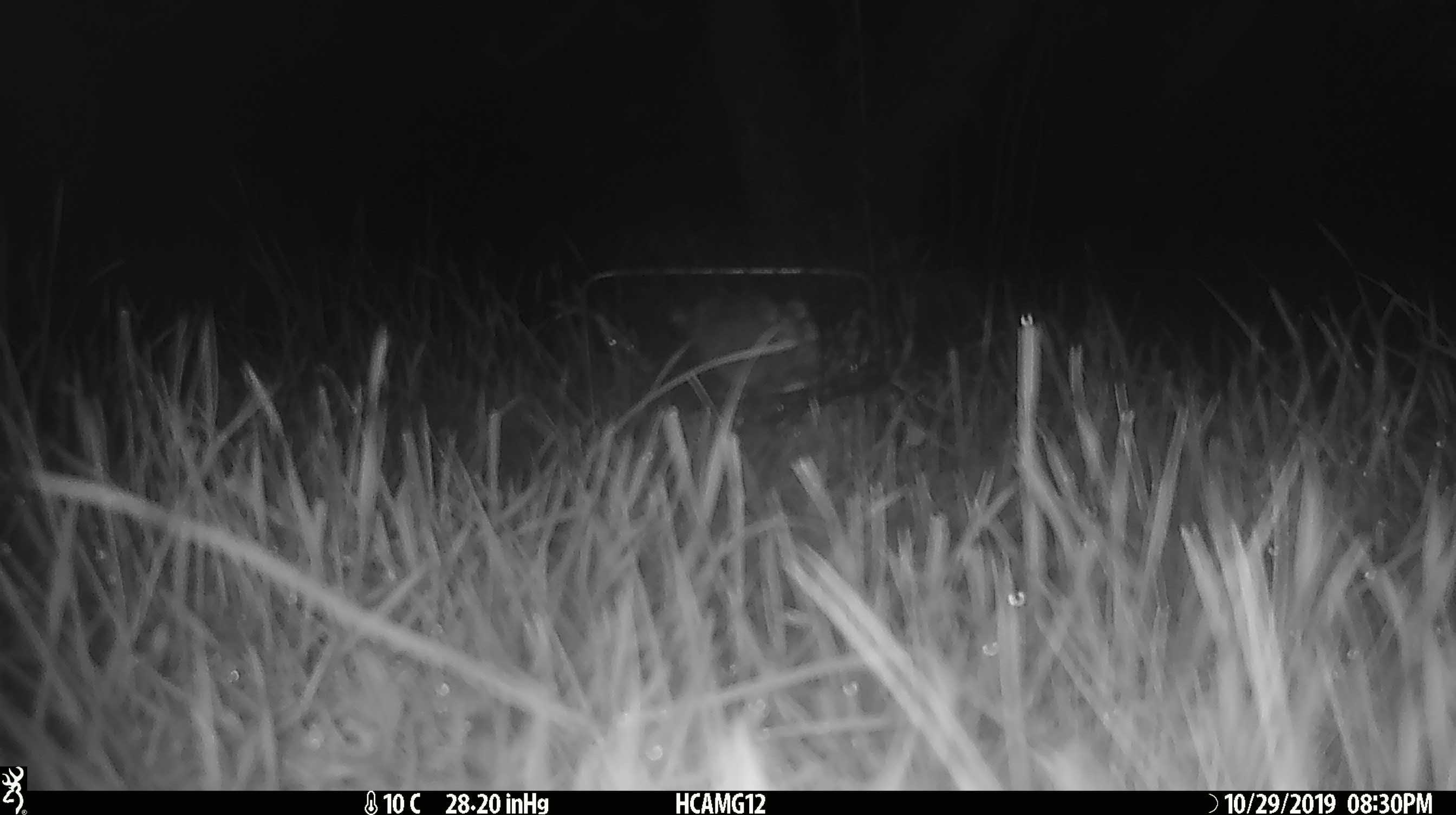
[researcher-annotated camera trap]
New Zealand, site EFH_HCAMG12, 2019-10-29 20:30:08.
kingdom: Animalia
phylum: Chordata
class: Mammalia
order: Rodentia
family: Muridae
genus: Mus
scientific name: Mus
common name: mouse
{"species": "mouse (Mus)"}